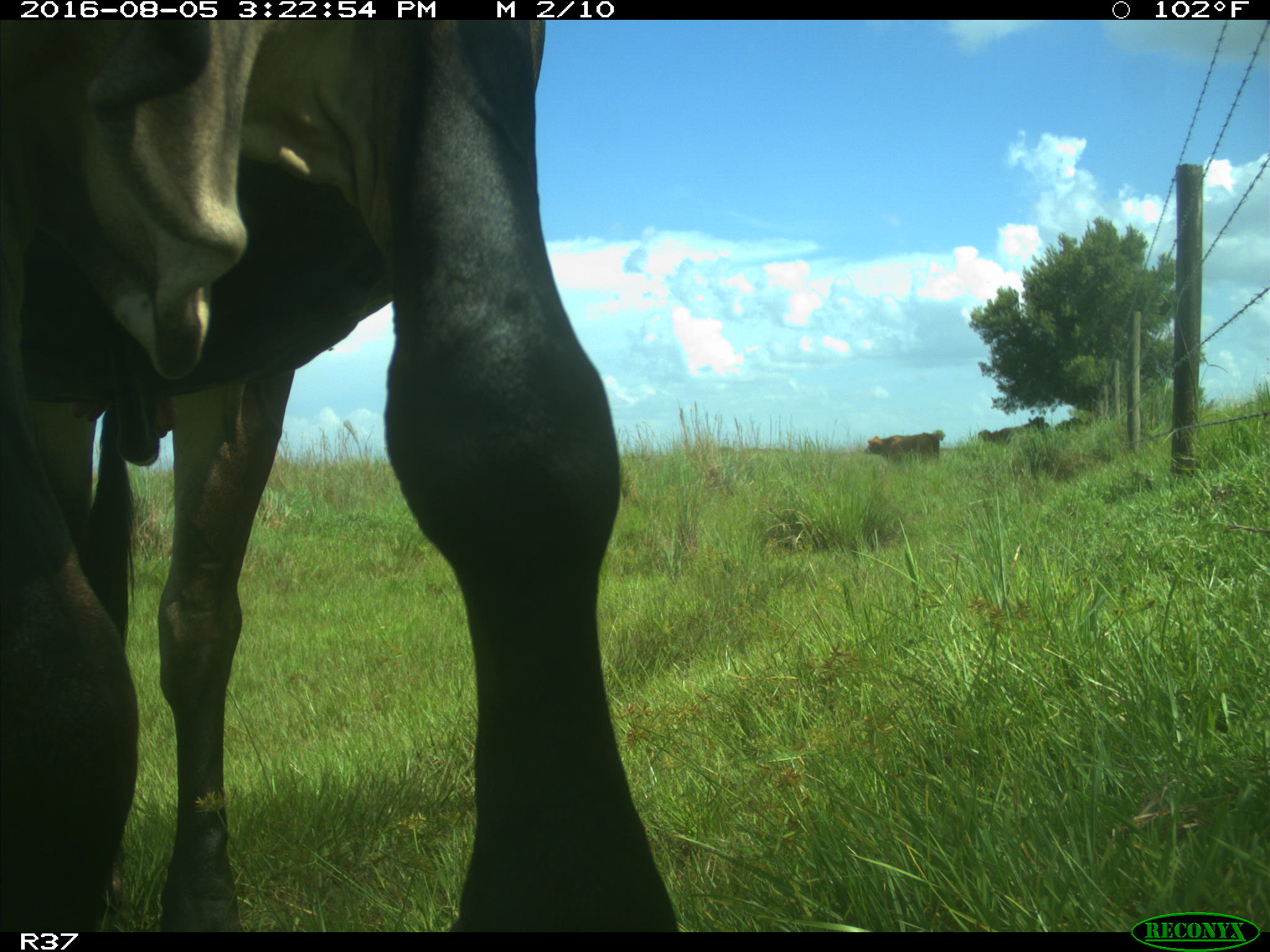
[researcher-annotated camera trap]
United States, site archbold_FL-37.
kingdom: Animalia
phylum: Chordata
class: Mammalia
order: Artiodactyla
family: Bovidae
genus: Bos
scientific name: Bos taurus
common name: domestic cow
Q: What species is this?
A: Bos taurus (domestic cow).